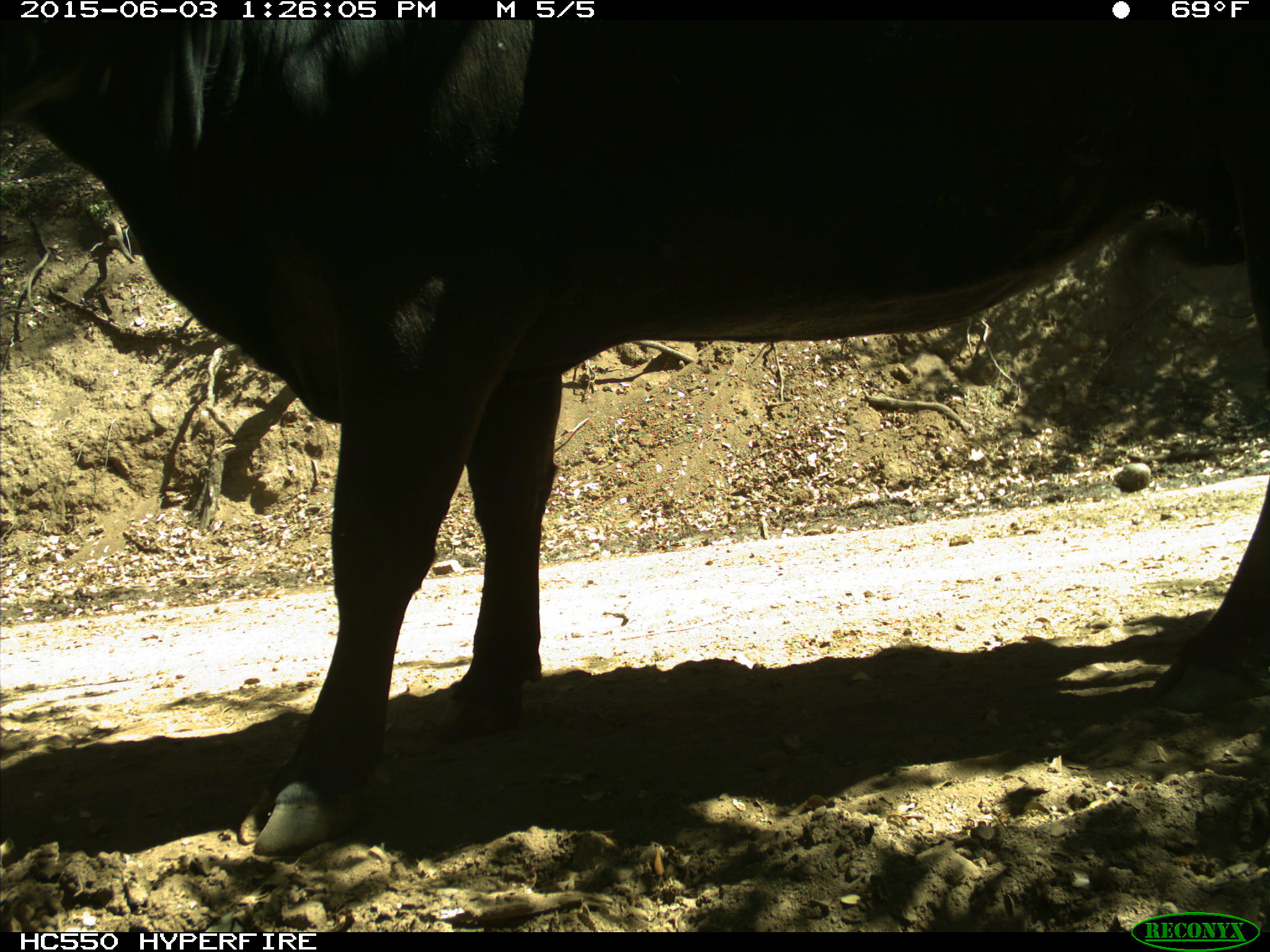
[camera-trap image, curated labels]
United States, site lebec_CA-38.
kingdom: Animalia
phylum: Chordata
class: Mammalia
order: Artiodactyla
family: Bovidae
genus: Bos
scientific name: Bos taurus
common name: domestic cow